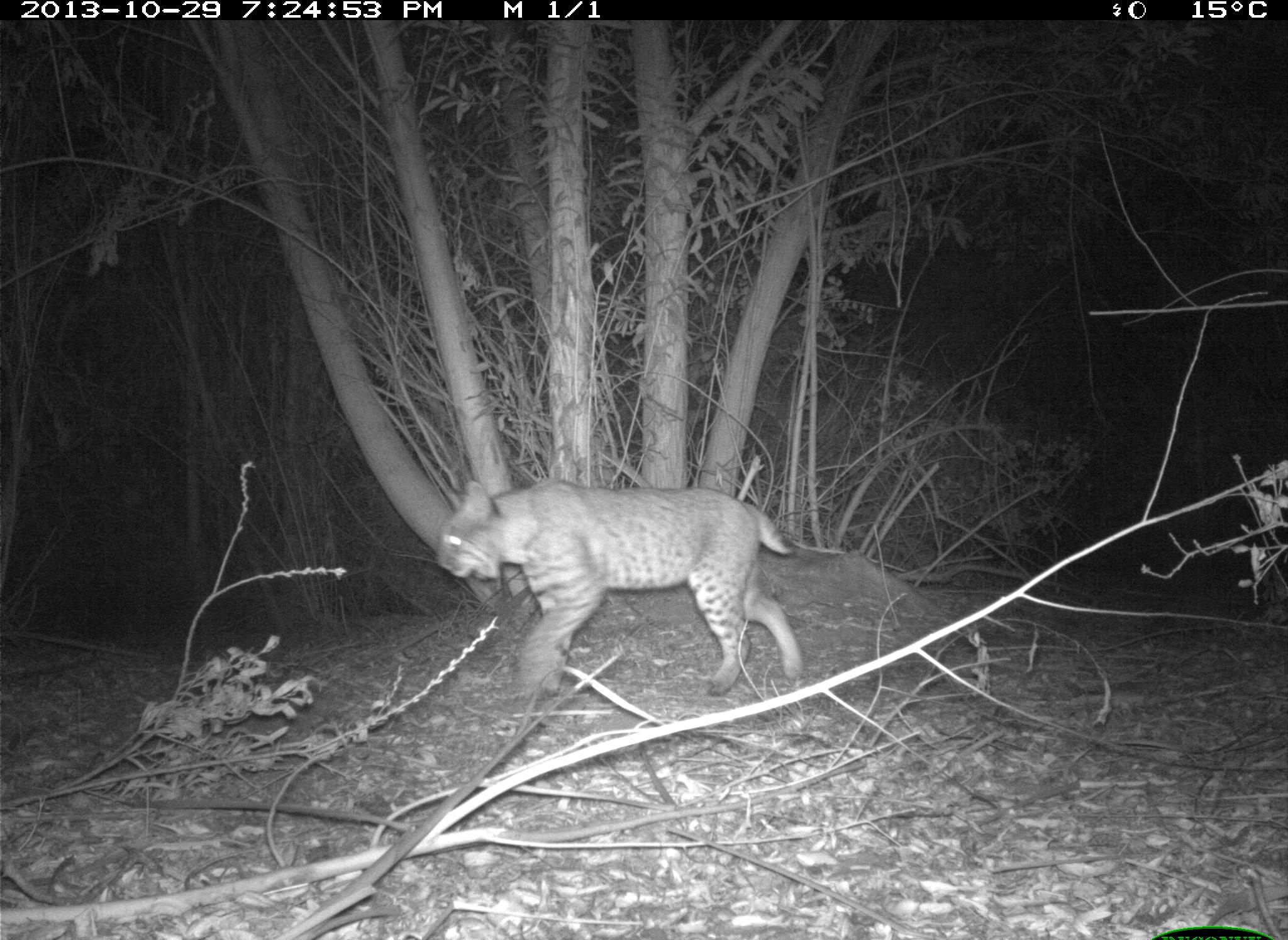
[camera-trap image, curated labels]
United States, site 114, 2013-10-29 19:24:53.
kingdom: Animalia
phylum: Chordata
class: Mammalia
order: Carnivora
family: Felidae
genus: Lynx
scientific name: Lynx rufus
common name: bobcat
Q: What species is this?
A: Bobcat (Lynx rufus).